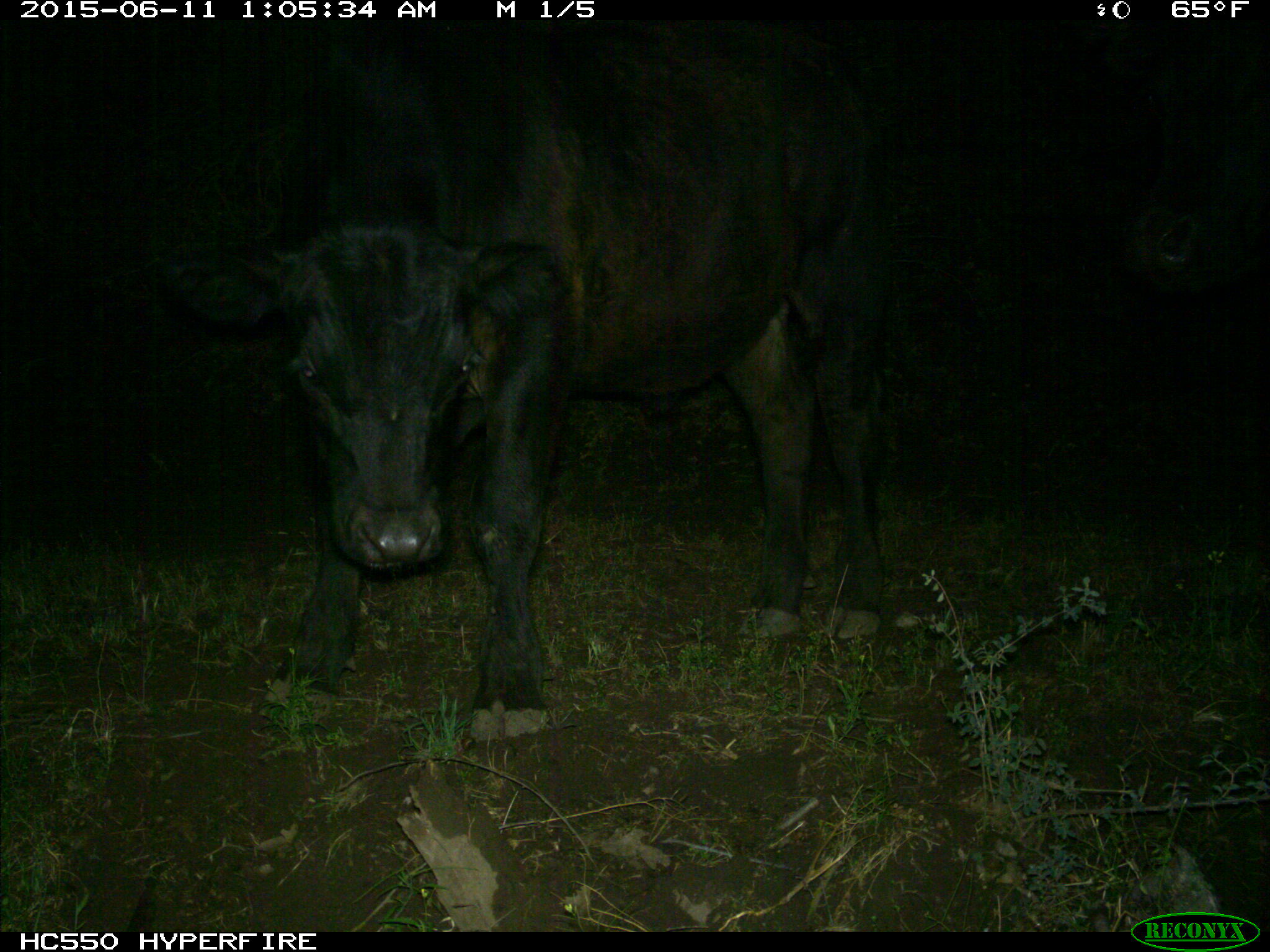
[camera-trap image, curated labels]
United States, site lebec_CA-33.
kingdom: Animalia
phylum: Chordata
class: Mammalia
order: Artiodactyla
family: Bovidae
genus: Bos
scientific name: Bos taurus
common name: domestic cow